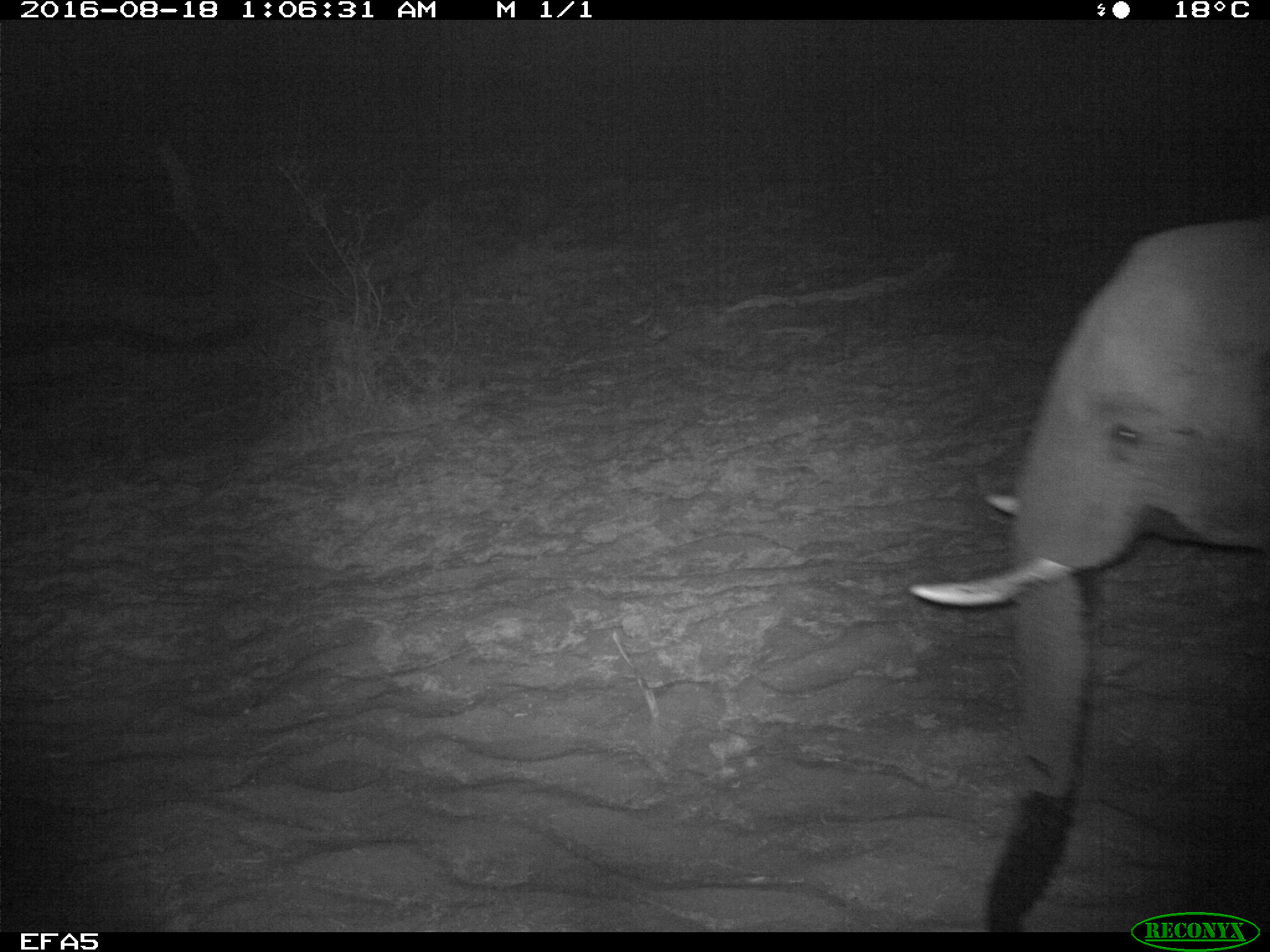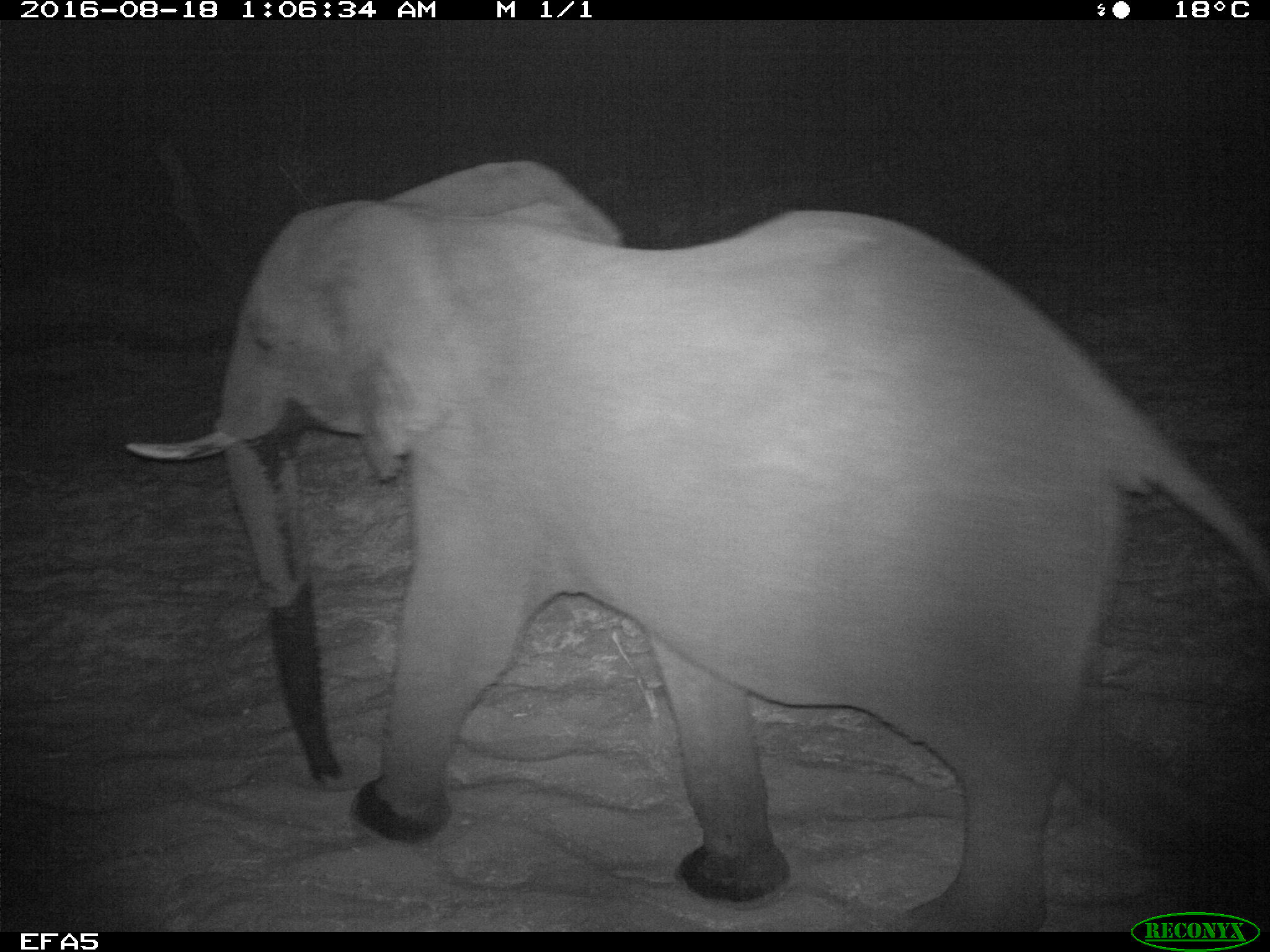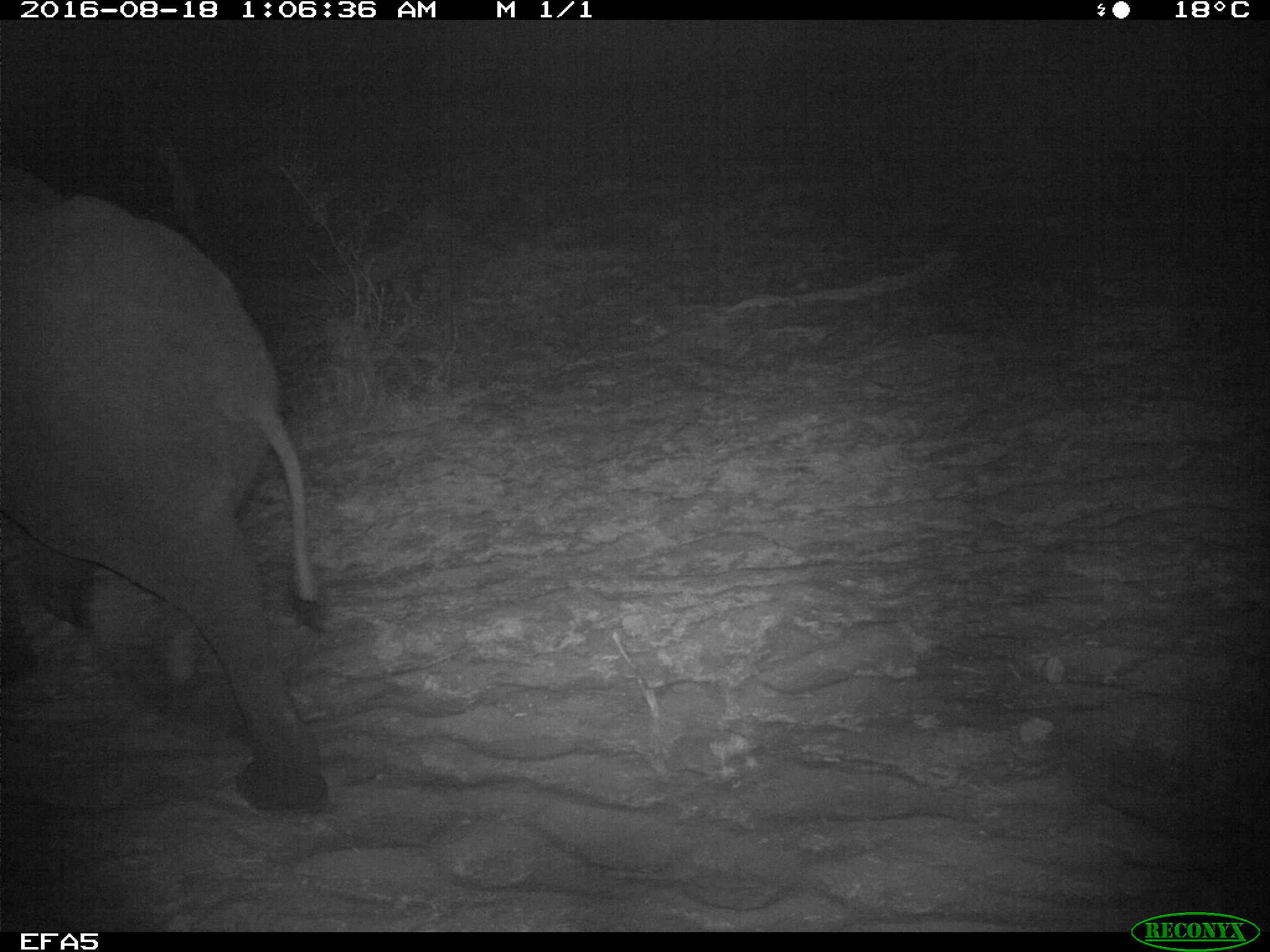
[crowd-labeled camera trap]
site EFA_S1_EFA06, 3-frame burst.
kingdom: Animalia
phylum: Chordata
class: Mammalia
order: Proboscidea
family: Elephantidae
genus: Loxodonta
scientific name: Loxodonta africana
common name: african bush elephant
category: elephant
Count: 1.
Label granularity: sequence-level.